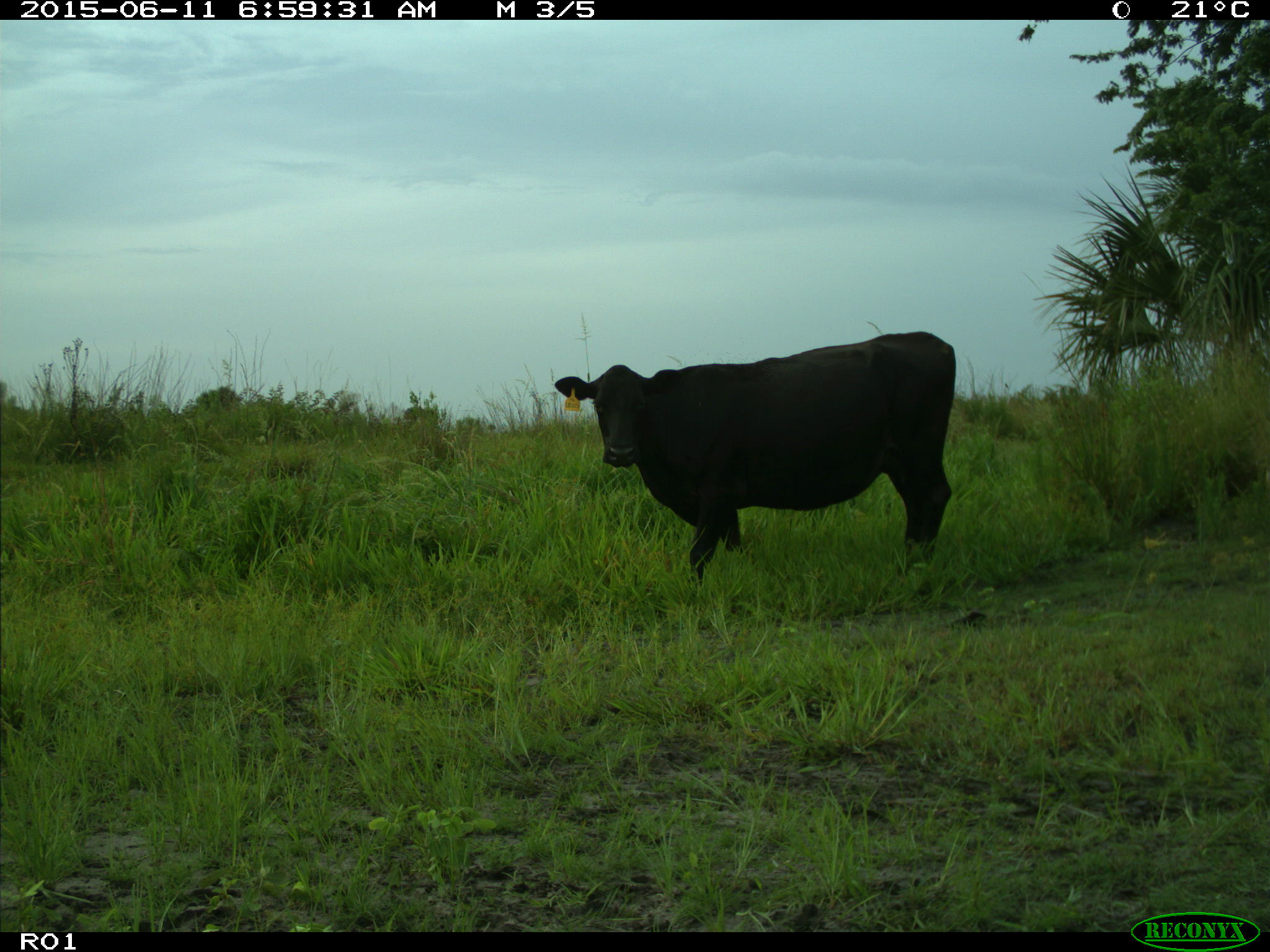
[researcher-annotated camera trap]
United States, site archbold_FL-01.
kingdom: Animalia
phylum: Chordata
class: Mammalia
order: Artiodactyla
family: Bovidae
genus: Bos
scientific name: Bos taurus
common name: domestic cow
Bos taurus (domestic cow).